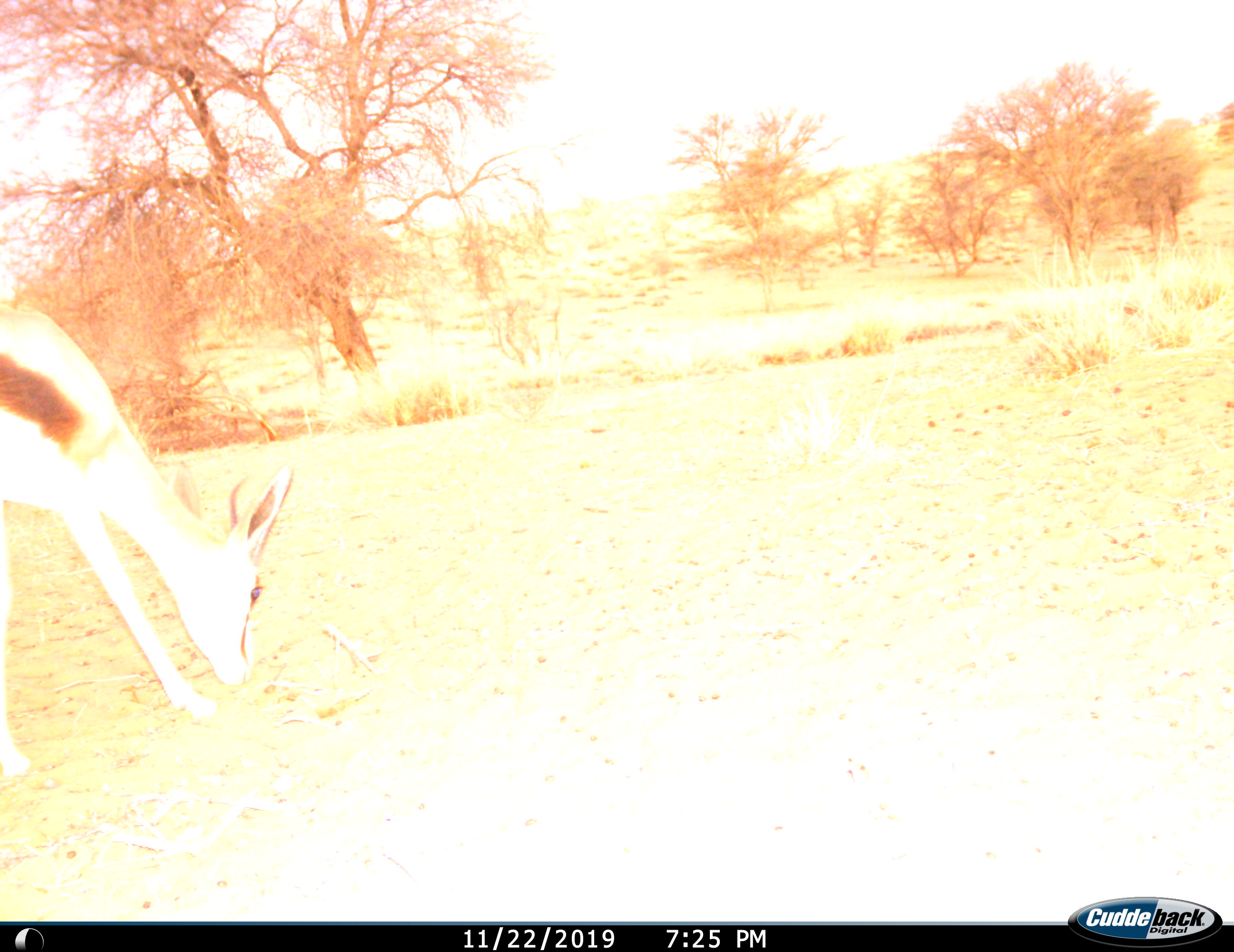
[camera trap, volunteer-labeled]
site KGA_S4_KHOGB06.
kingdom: Animalia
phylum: Chordata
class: Mammalia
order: Artiodactyla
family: Bovidae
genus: Antidorcas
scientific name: Antidorcas marsupialis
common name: springbok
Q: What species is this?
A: Springbok (Antidorcas marsupialis).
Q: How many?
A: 1.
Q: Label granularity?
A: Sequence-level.